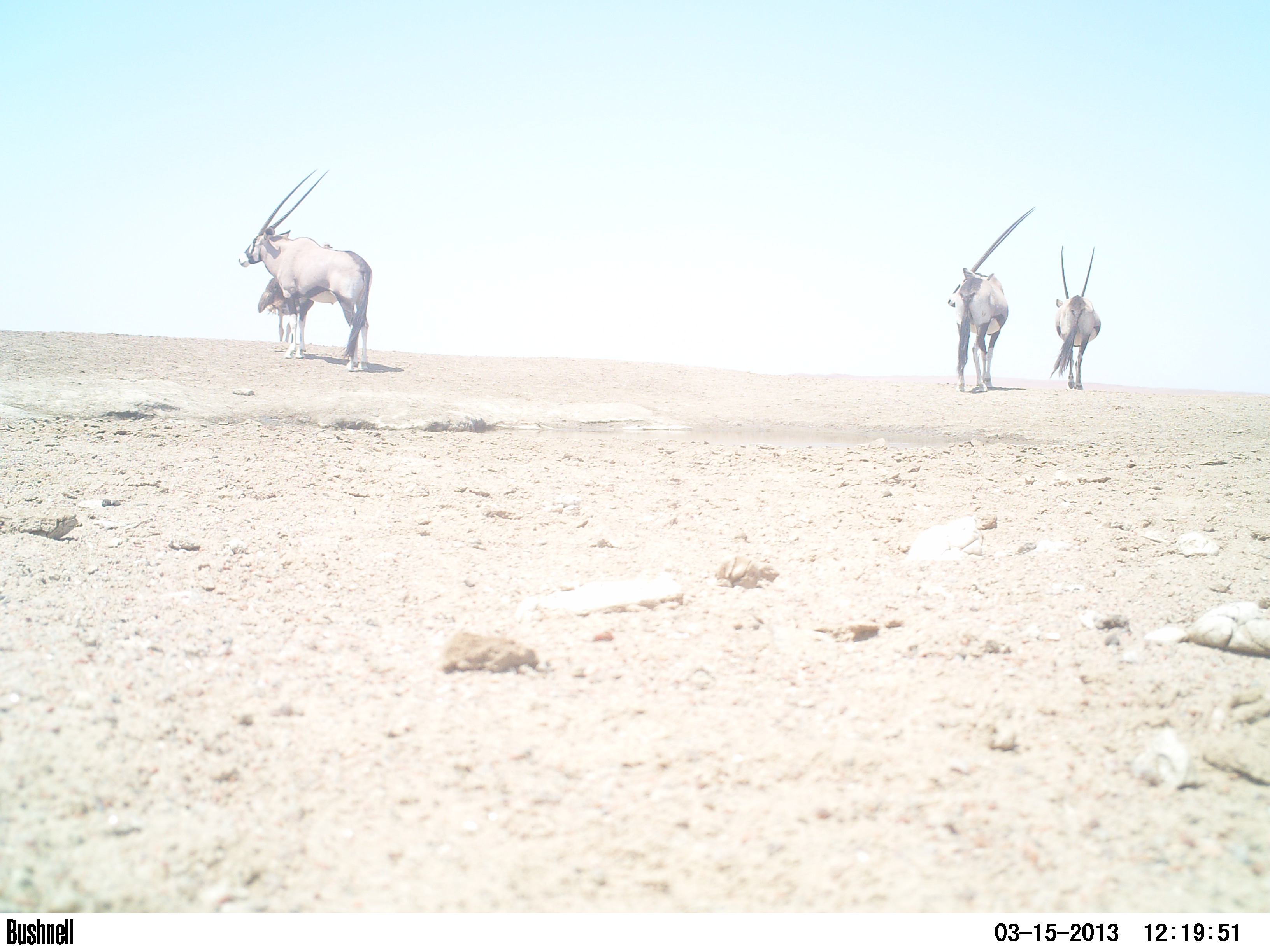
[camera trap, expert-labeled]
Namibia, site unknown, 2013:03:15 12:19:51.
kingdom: Animalia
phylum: Chordata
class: Mammalia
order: Artiodactyla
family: Bovidae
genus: Oryx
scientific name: Oryx gazella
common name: gemsbok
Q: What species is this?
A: Oryx gazella (gemsbok).